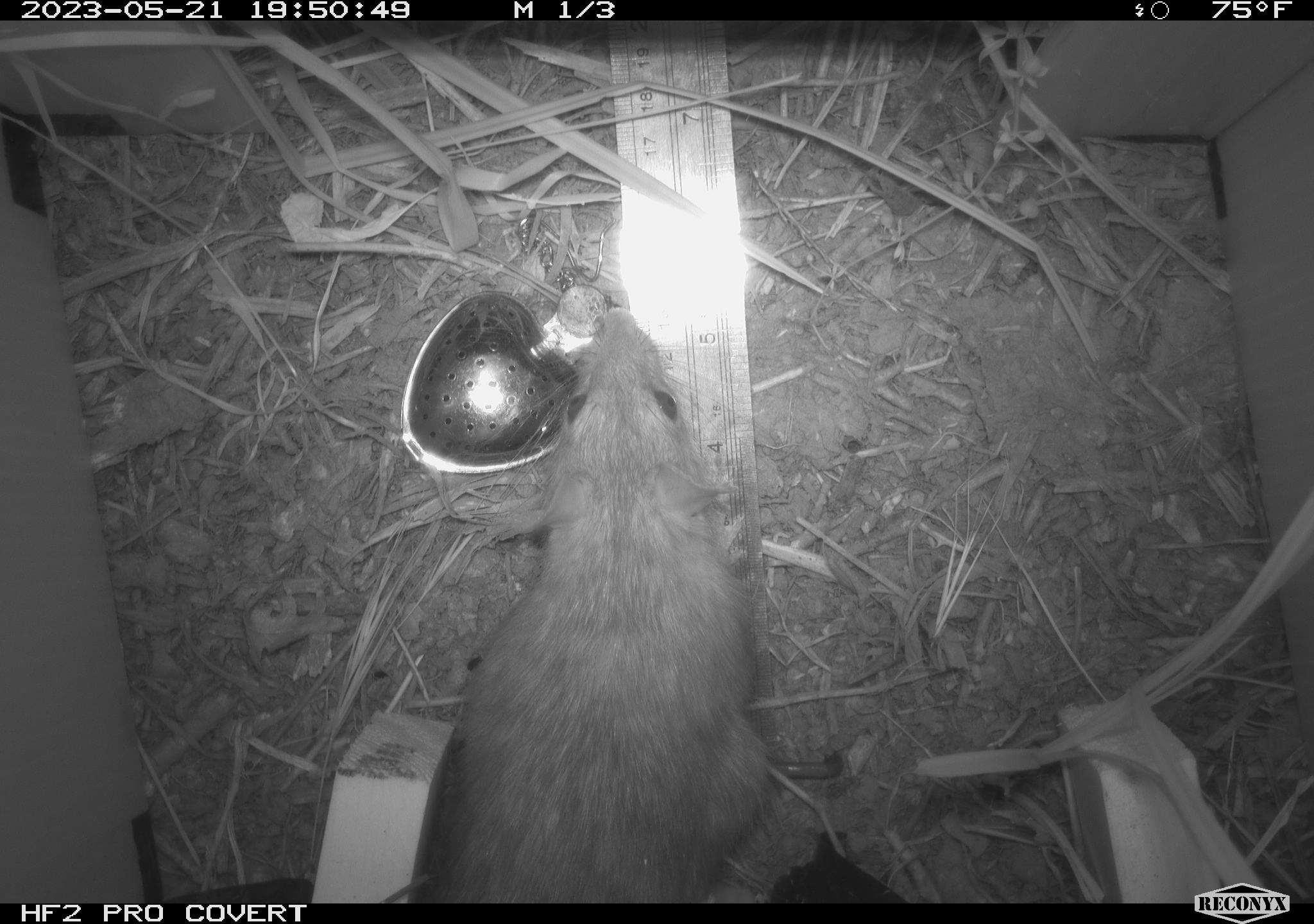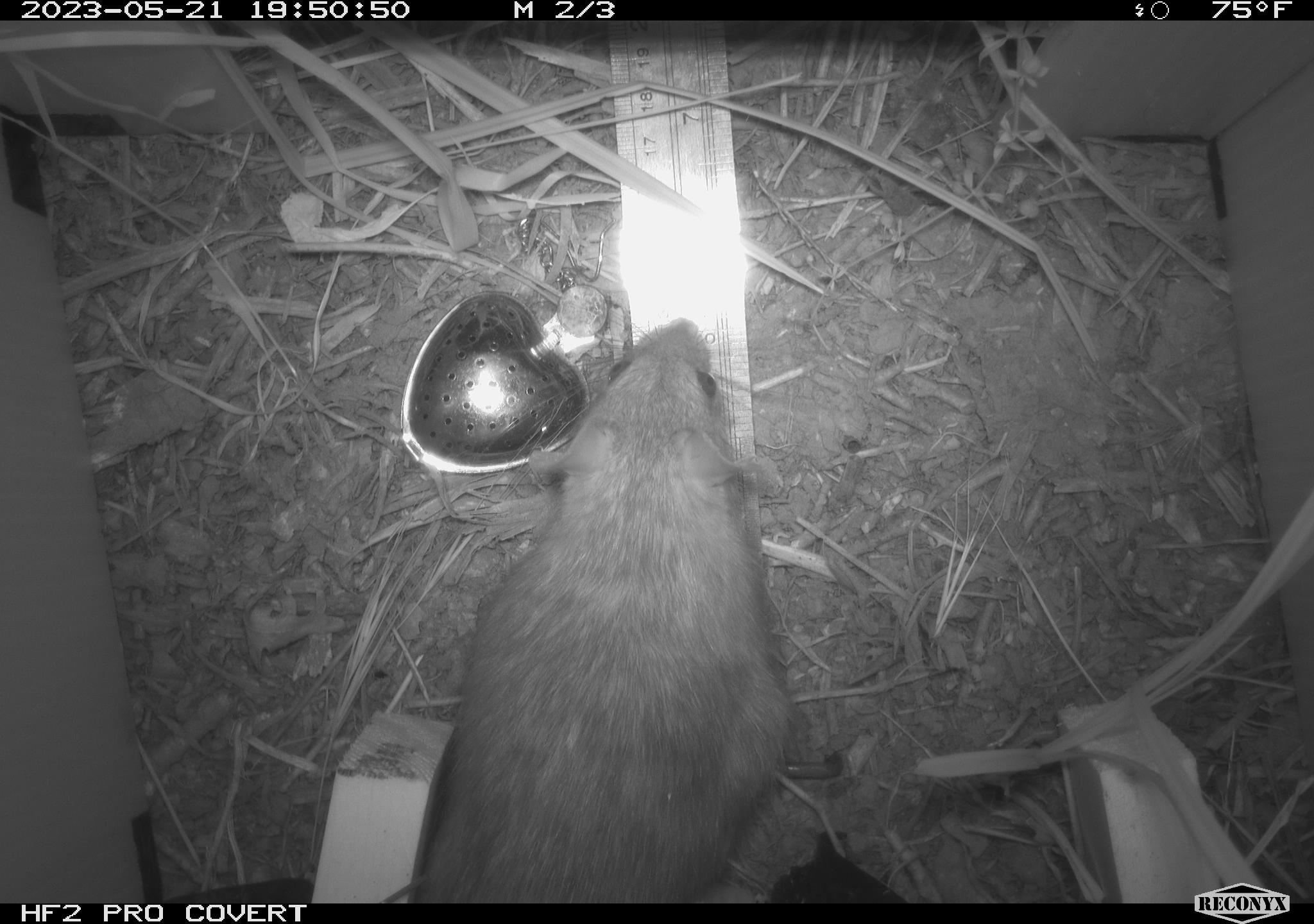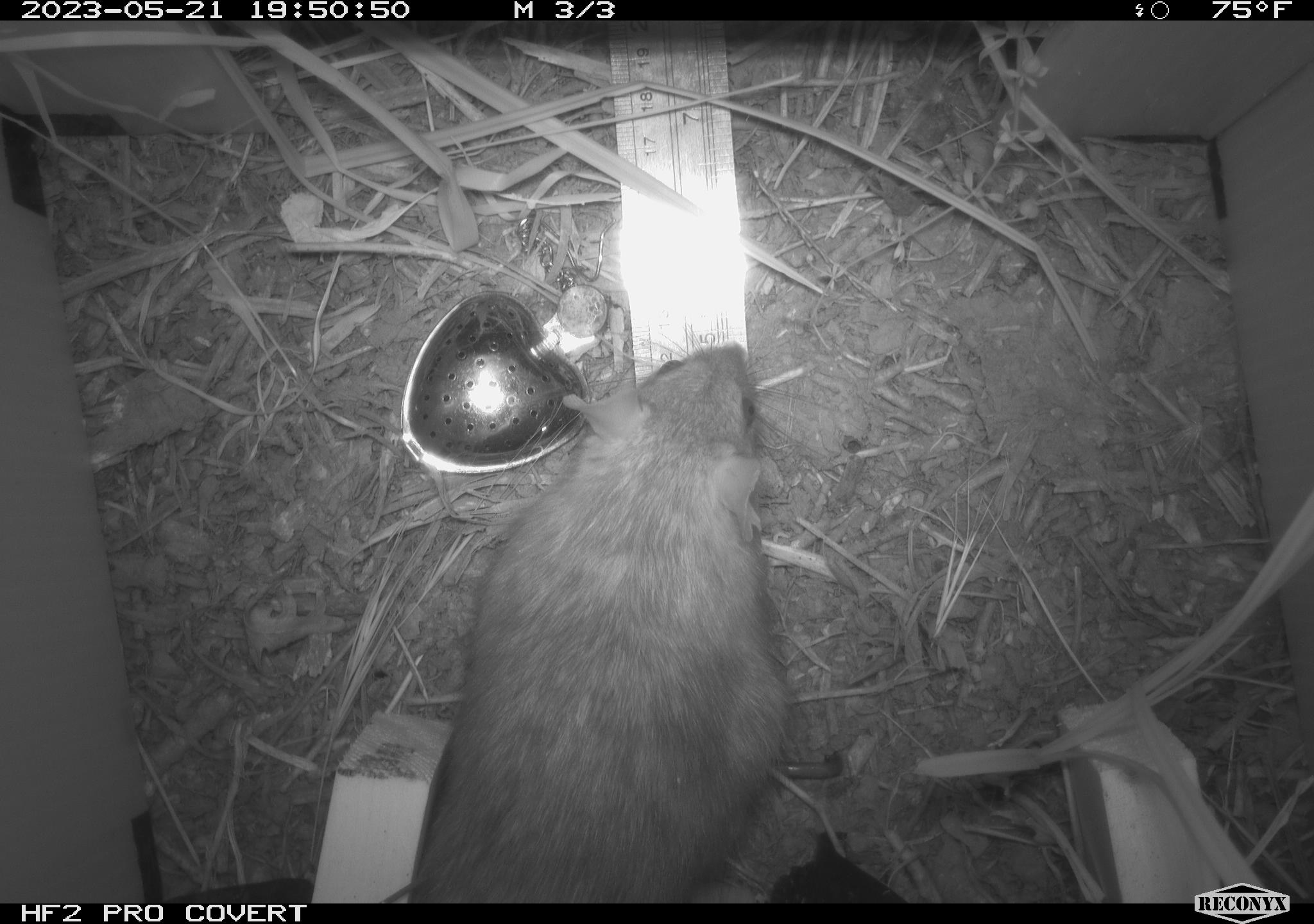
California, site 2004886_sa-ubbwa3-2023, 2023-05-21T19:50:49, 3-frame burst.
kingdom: Animalia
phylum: Chordata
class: Mammalia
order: Rodentia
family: Muridae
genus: Rattus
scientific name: Rattus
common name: rat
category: rattus species